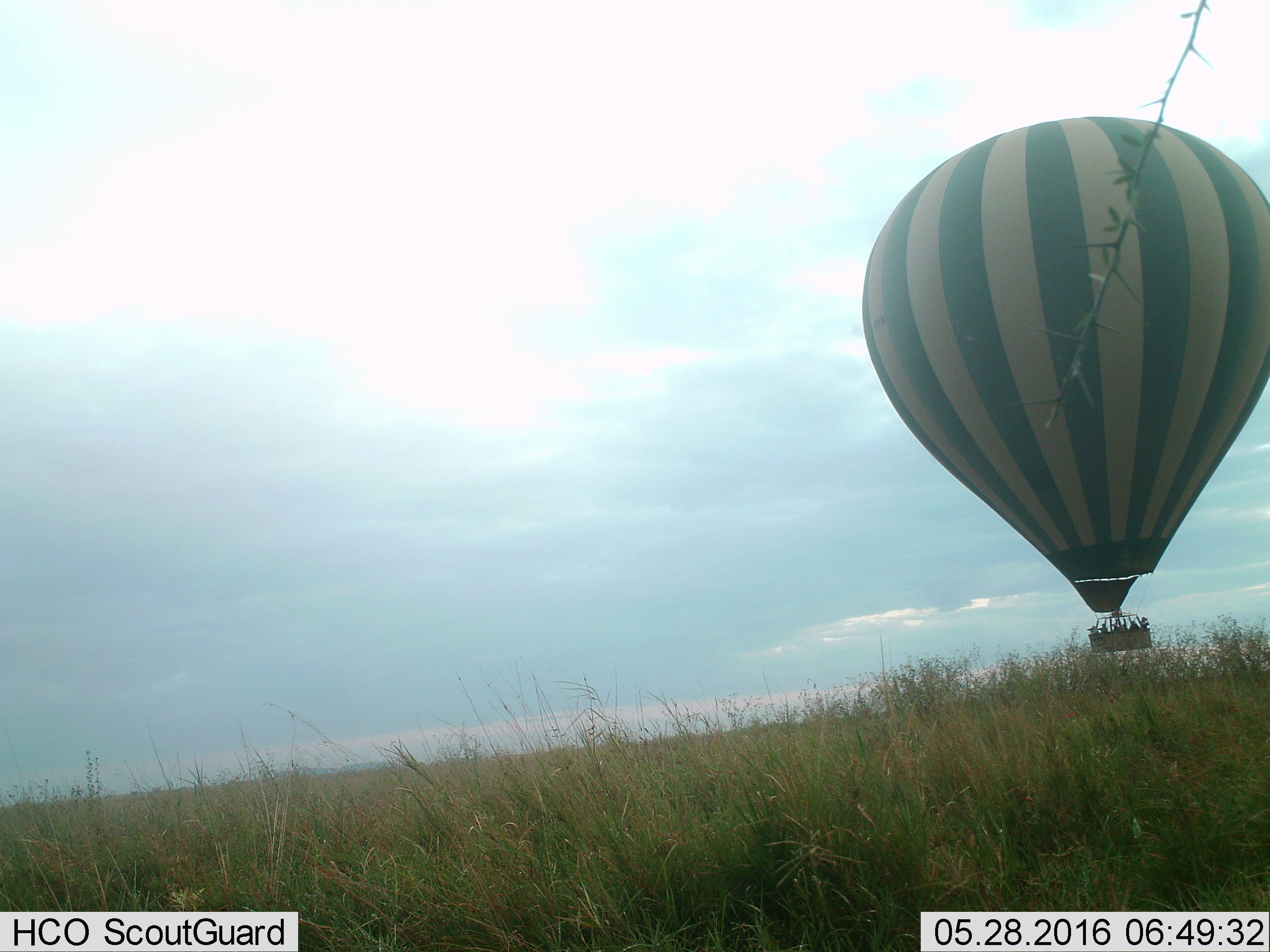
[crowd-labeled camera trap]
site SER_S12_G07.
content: unidentified animal